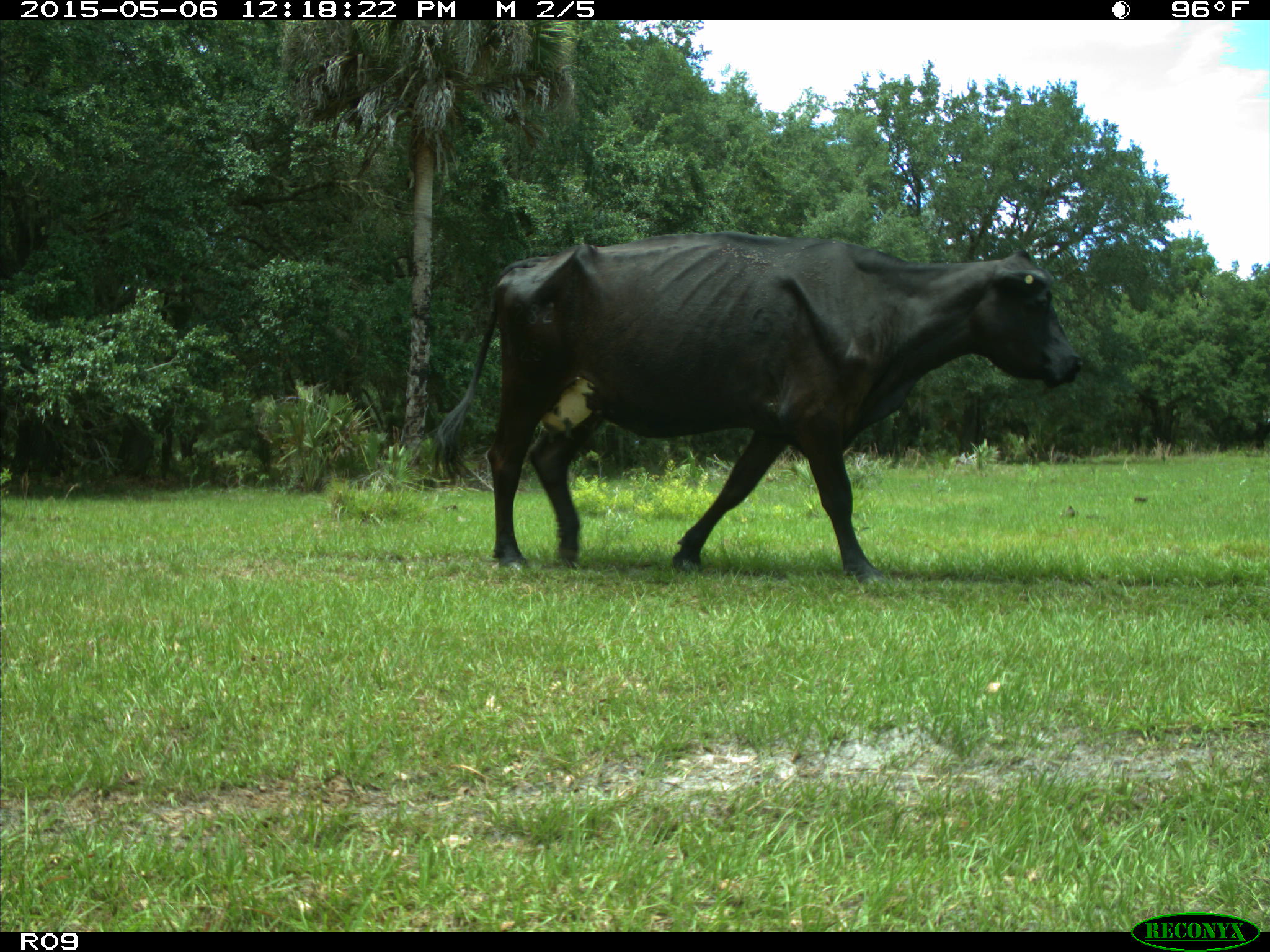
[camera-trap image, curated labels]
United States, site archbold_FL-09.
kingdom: Animalia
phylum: Chordata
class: Mammalia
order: Artiodactyla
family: Bovidae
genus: Bos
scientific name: Bos taurus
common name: domestic cow